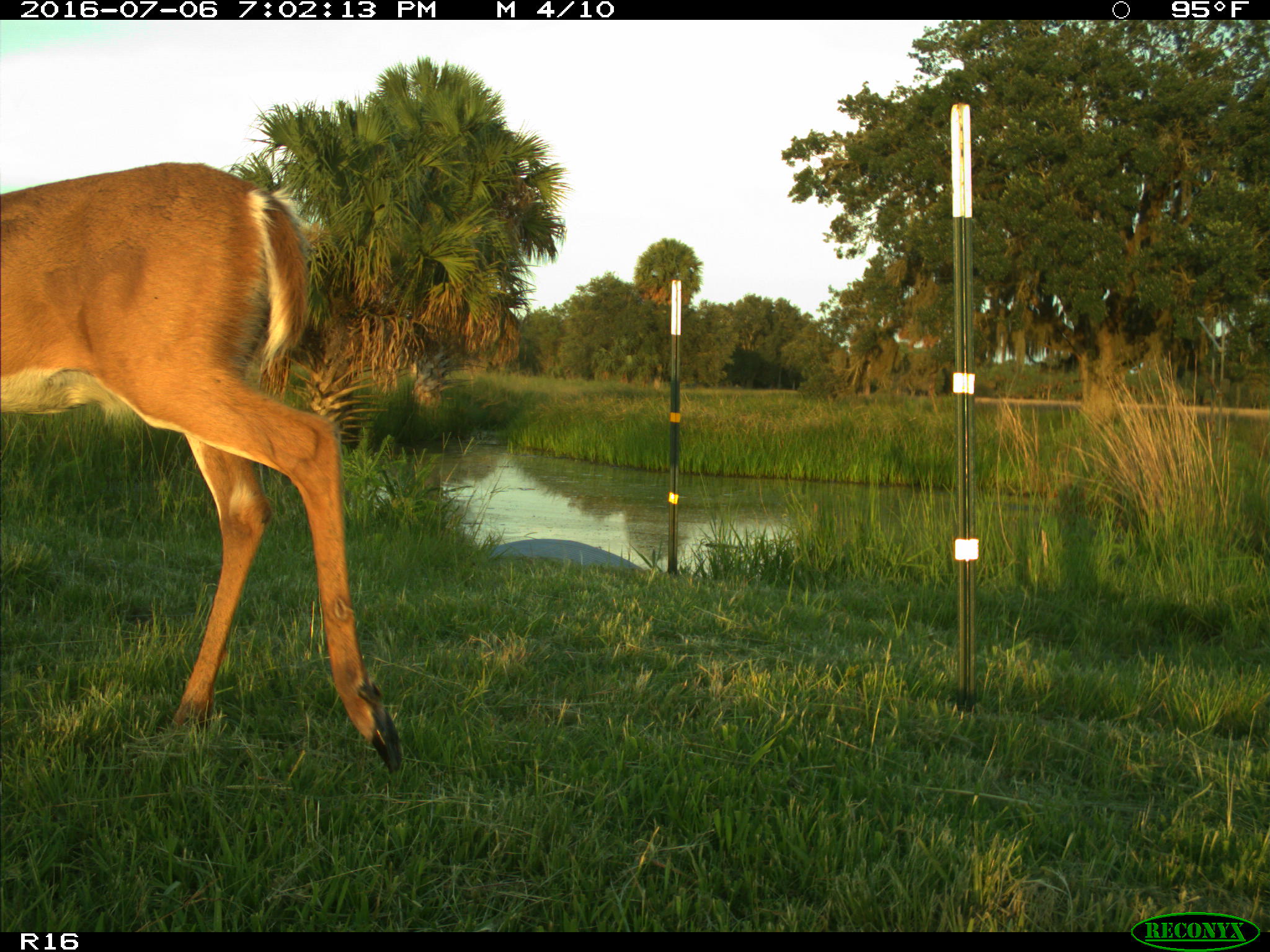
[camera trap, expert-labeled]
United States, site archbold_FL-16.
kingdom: Animalia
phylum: Chordata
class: Mammalia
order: Artiodactyla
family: Cervidae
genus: Odocoileus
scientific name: Odocoileus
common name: deer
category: unidentified deer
Unidentified deer (deer) (Odocoileus).